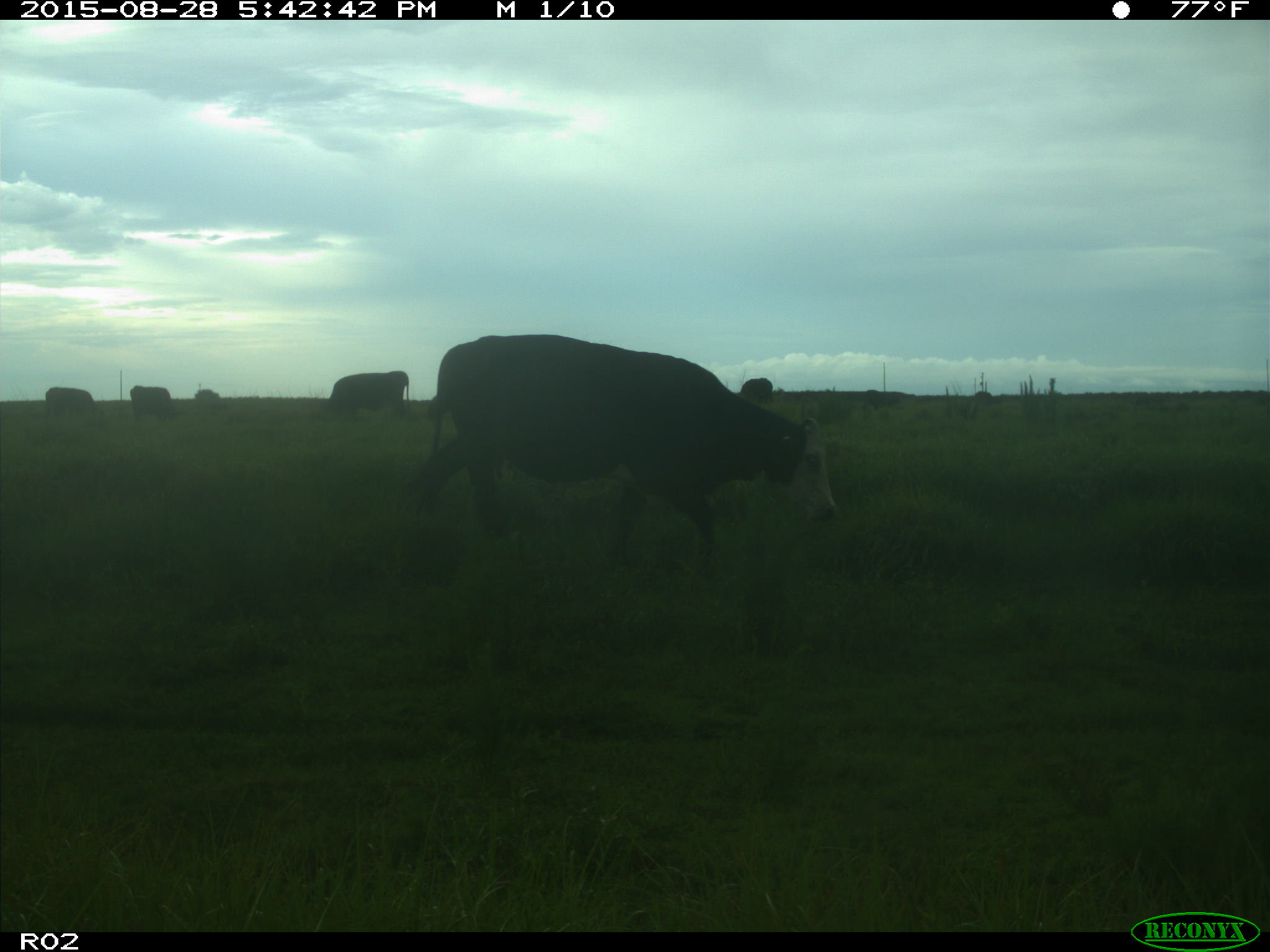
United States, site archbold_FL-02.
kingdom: Animalia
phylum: Chordata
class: Mammalia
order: Artiodactyla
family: Bovidae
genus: Bos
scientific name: Bos taurus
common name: domestic cow